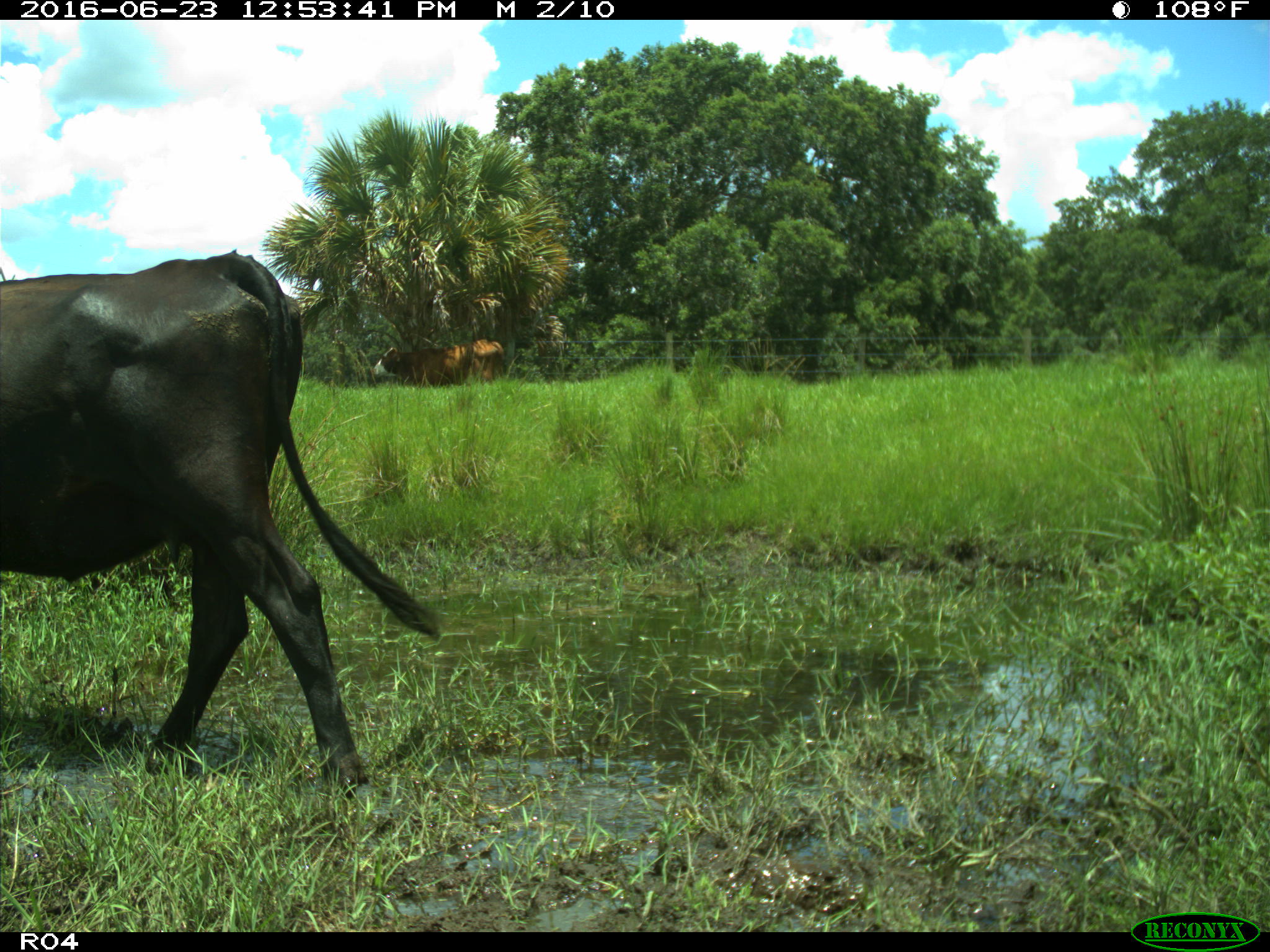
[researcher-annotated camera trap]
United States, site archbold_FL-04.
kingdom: Animalia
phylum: Chordata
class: Mammalia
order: Artiodactyla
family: Bovidae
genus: Bos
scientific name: Bos taurus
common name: domestic cow